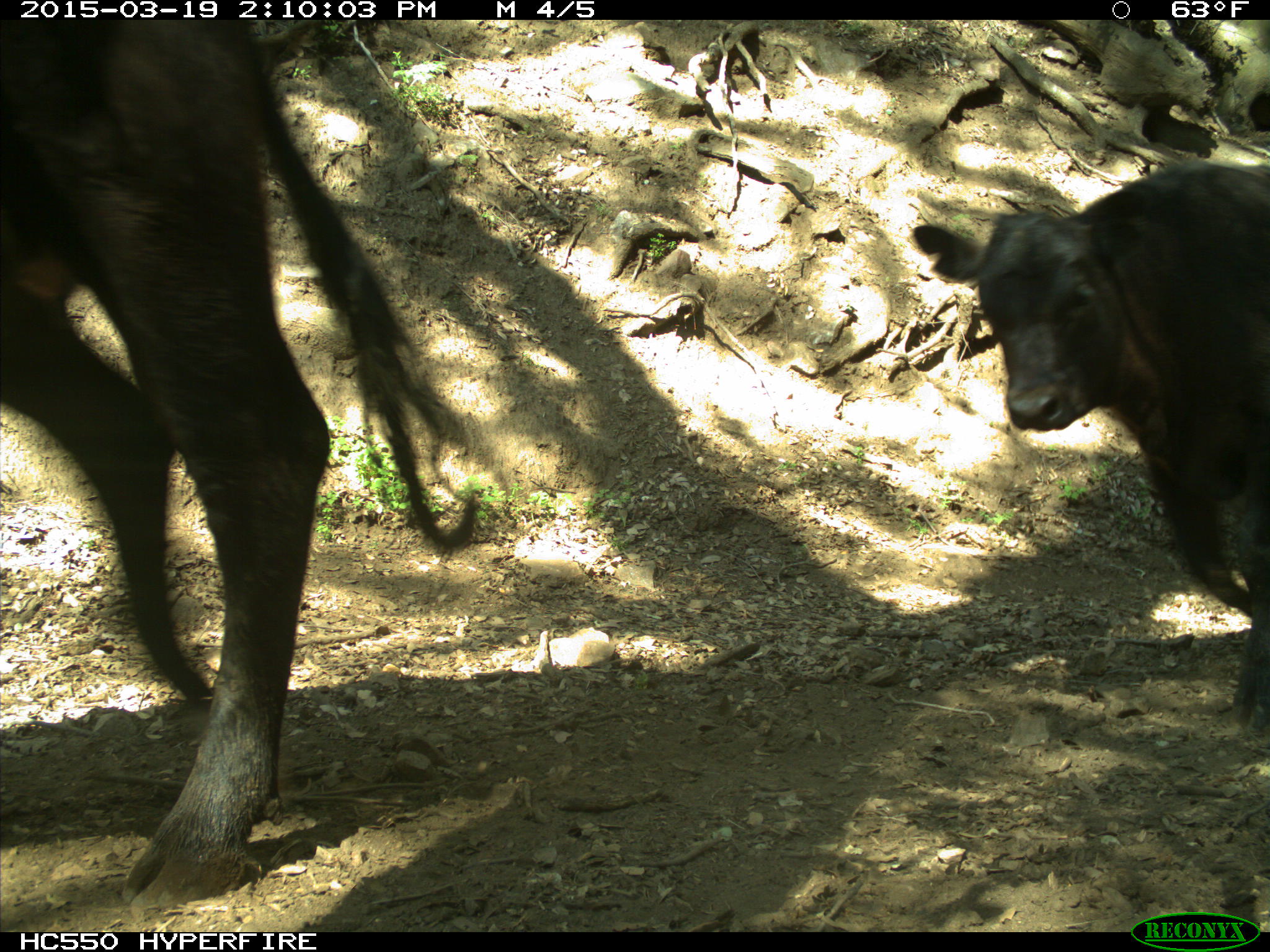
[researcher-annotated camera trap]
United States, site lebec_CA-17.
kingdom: Animalia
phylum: Chordata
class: Mammalia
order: Artiodactyla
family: Bovidae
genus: Bos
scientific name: Bos taurus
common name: domestic cow